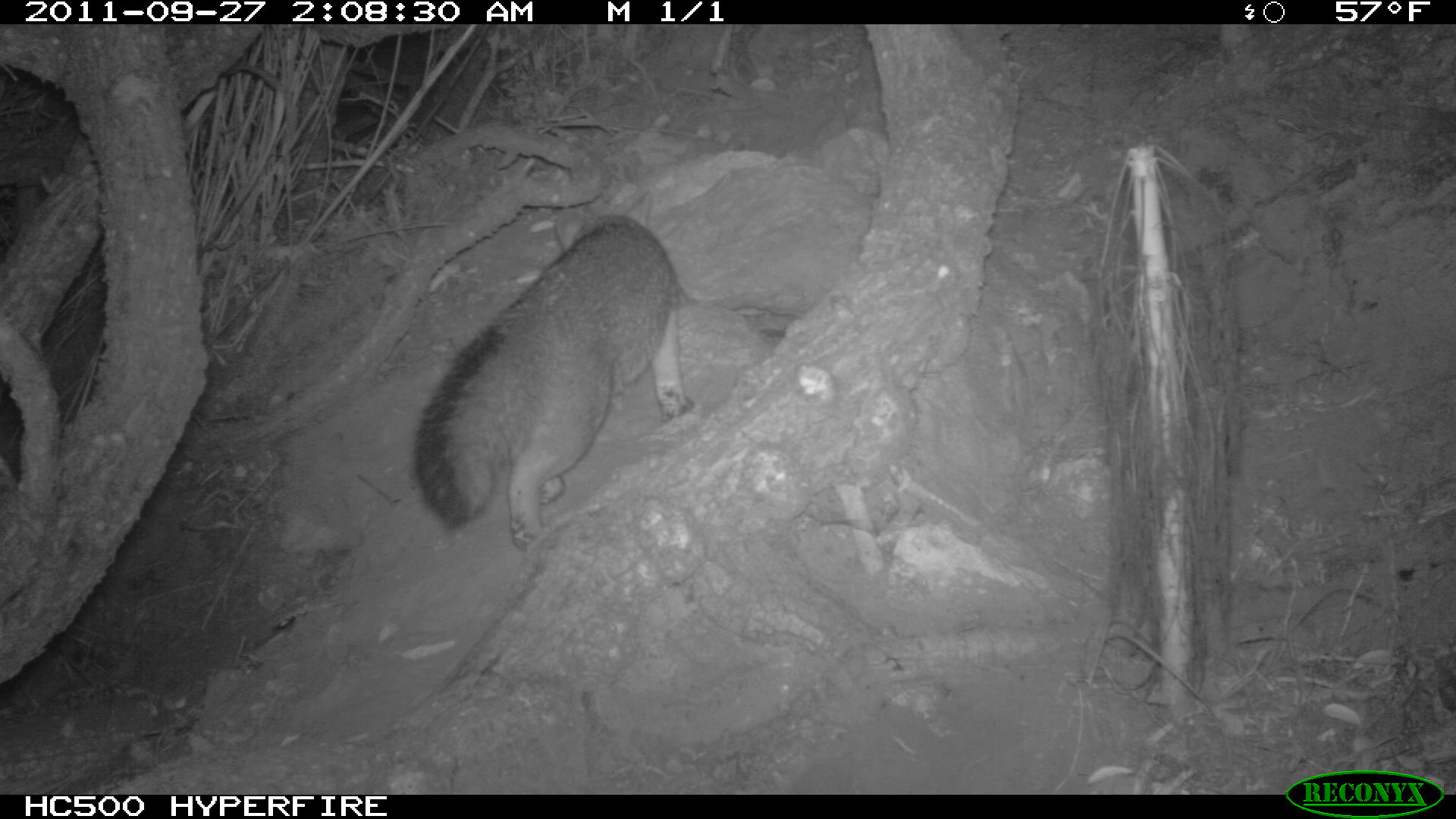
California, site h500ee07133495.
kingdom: Animalia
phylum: Chordata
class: Mammalia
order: Carnivora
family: Canidae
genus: Urocyon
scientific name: Urocyon littoralis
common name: island fox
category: fox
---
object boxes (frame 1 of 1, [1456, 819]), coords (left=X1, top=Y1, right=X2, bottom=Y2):
fox: (left=412, top=204, right=692, bottom=554)